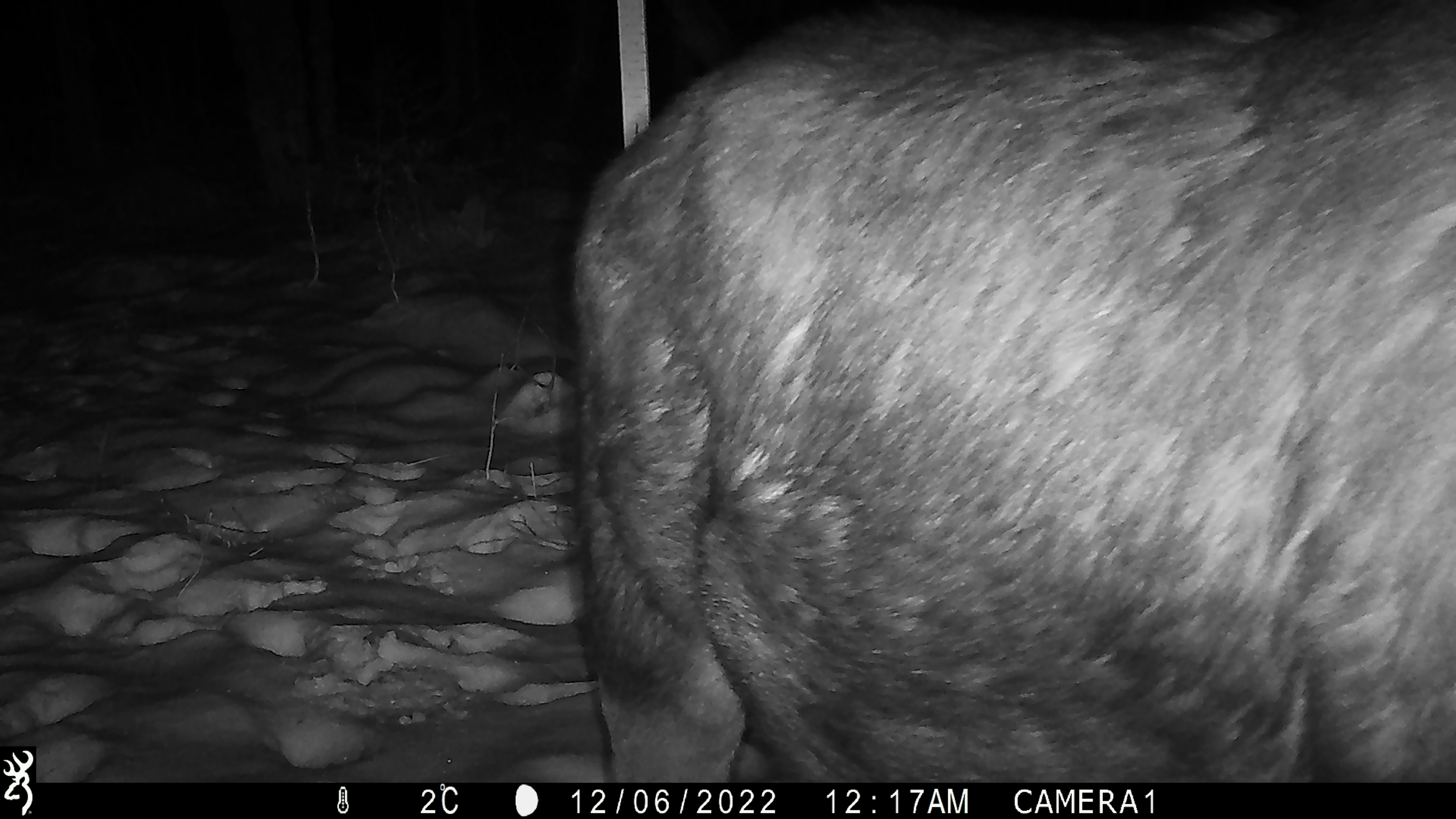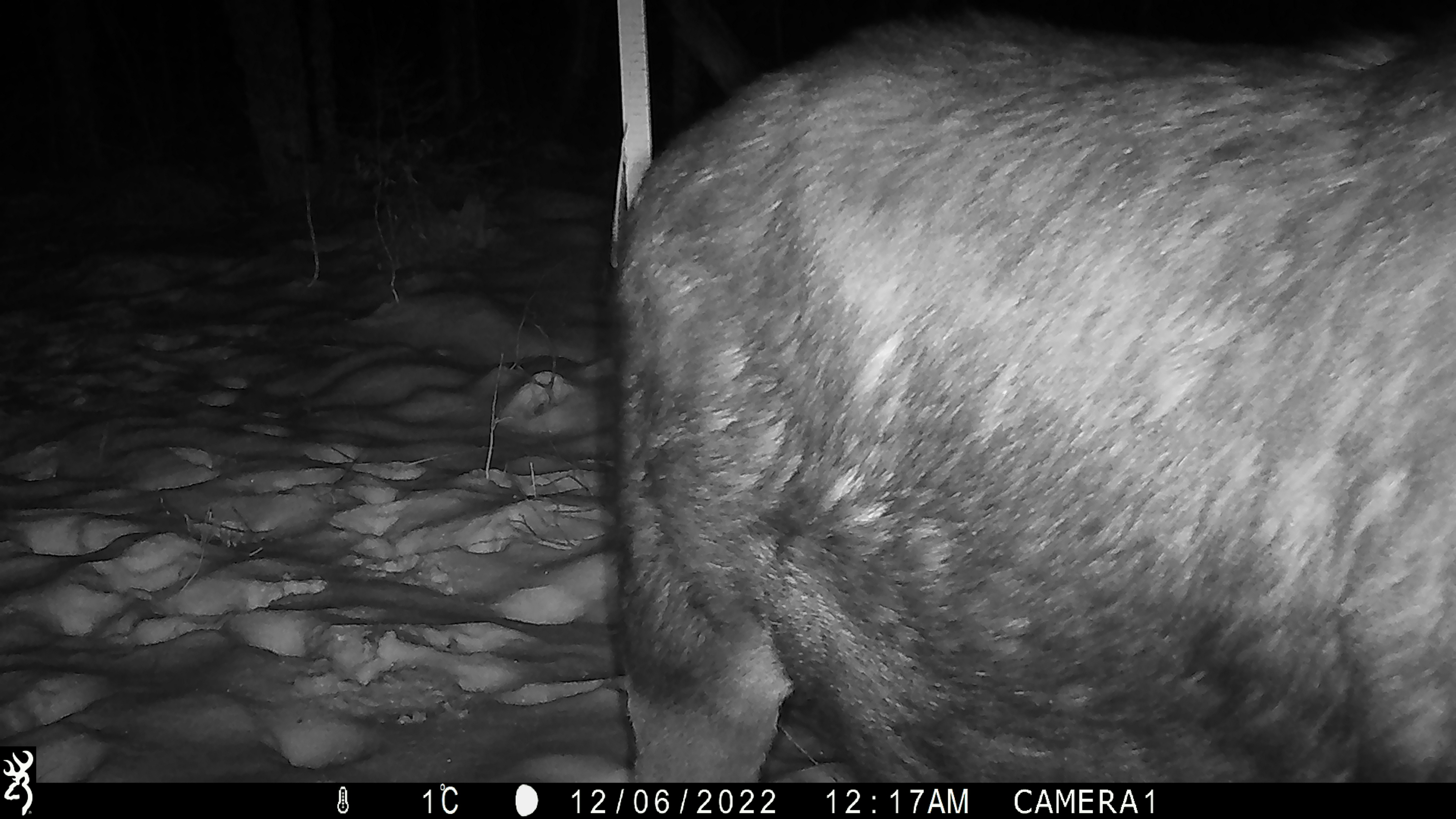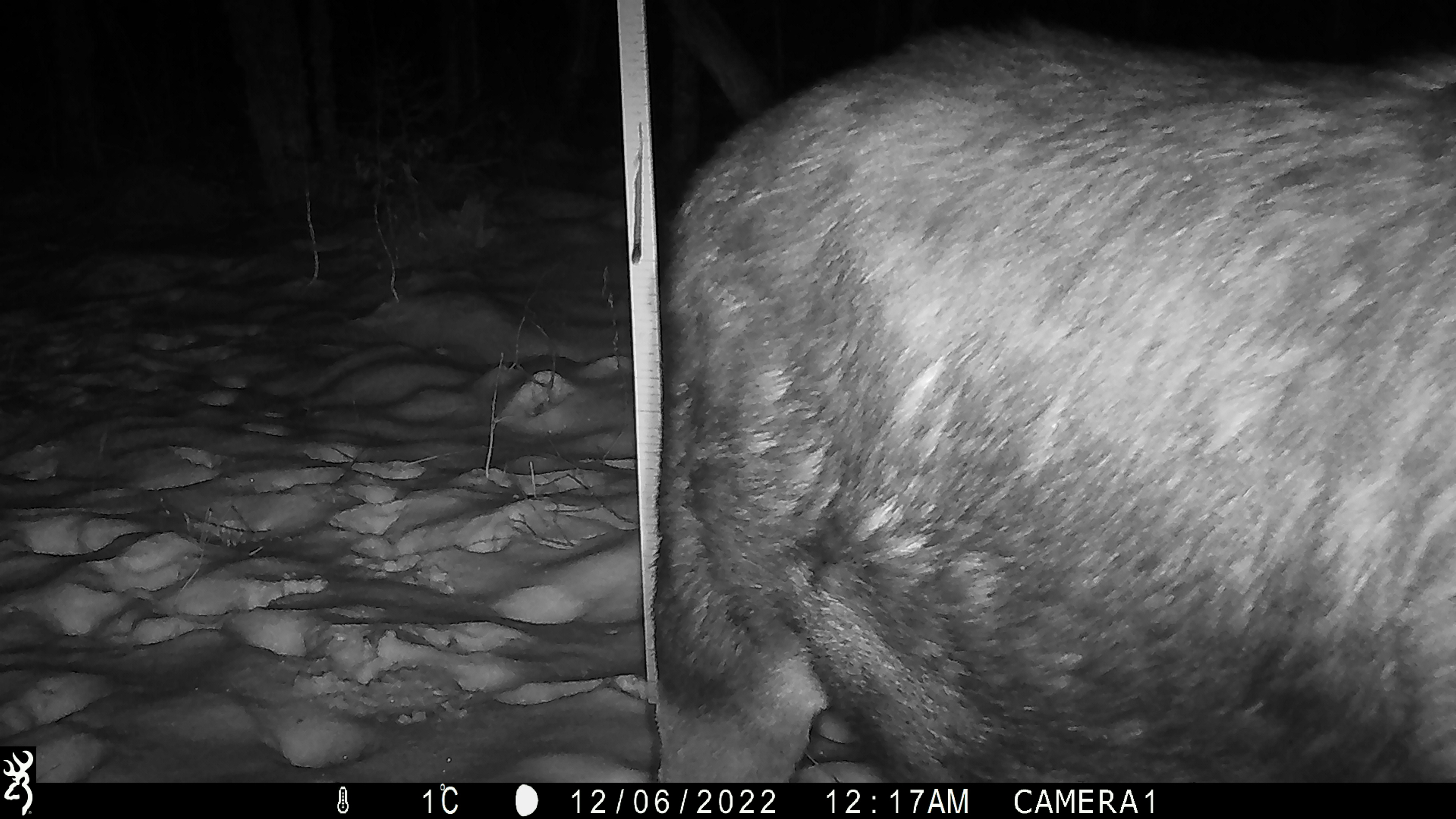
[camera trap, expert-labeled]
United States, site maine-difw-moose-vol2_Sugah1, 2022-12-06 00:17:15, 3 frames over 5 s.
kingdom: Animalia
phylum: Chordata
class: Mammalia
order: Artiodactyla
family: Cervidae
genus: Alces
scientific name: Alces alces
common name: moose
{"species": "moose (Alces alces)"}